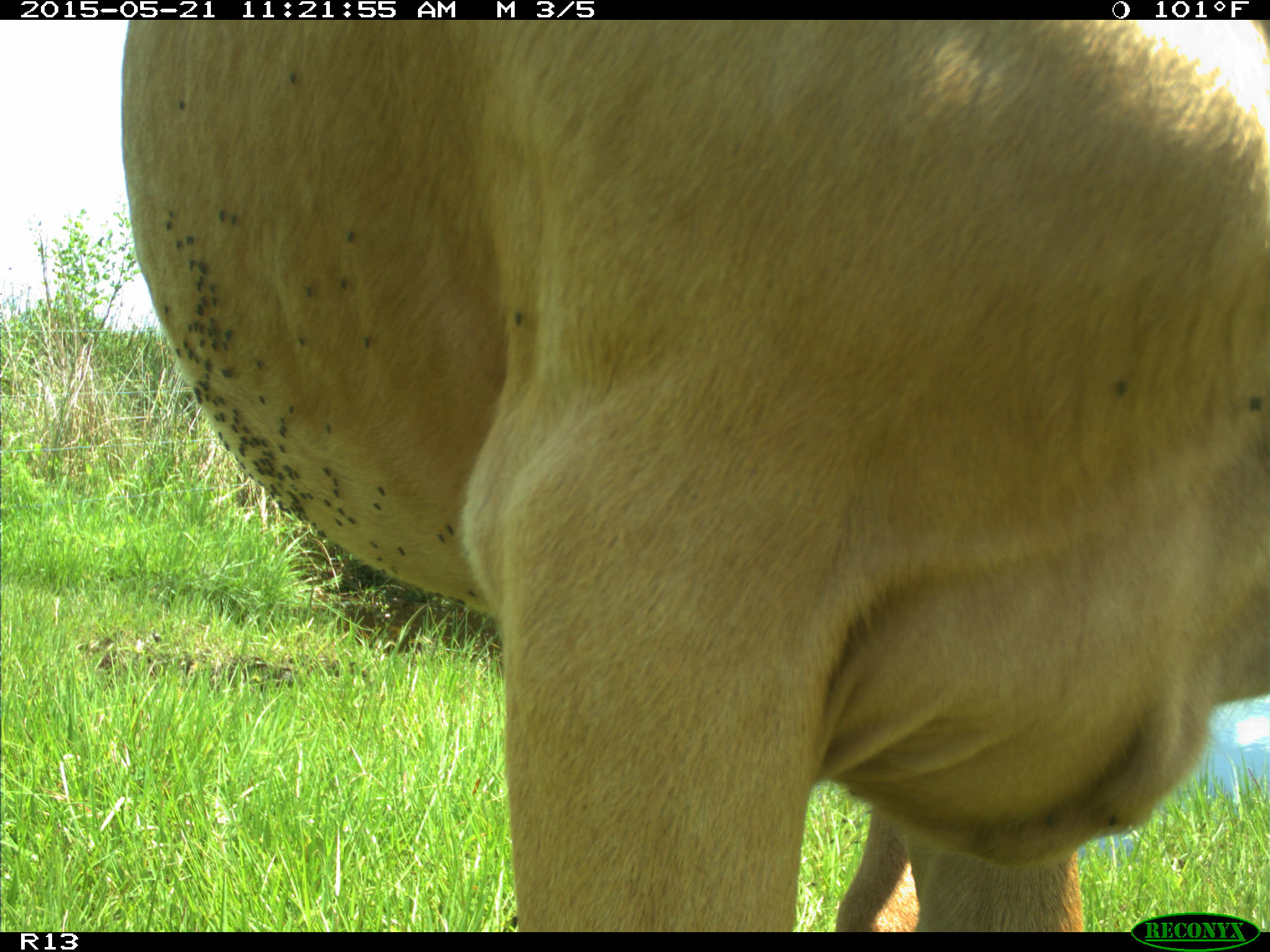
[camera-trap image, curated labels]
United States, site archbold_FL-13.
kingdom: Animalia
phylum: Chordata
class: Mammalia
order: Artiodactyla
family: Bovidae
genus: Bos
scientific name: Bos taurus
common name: domestic cow